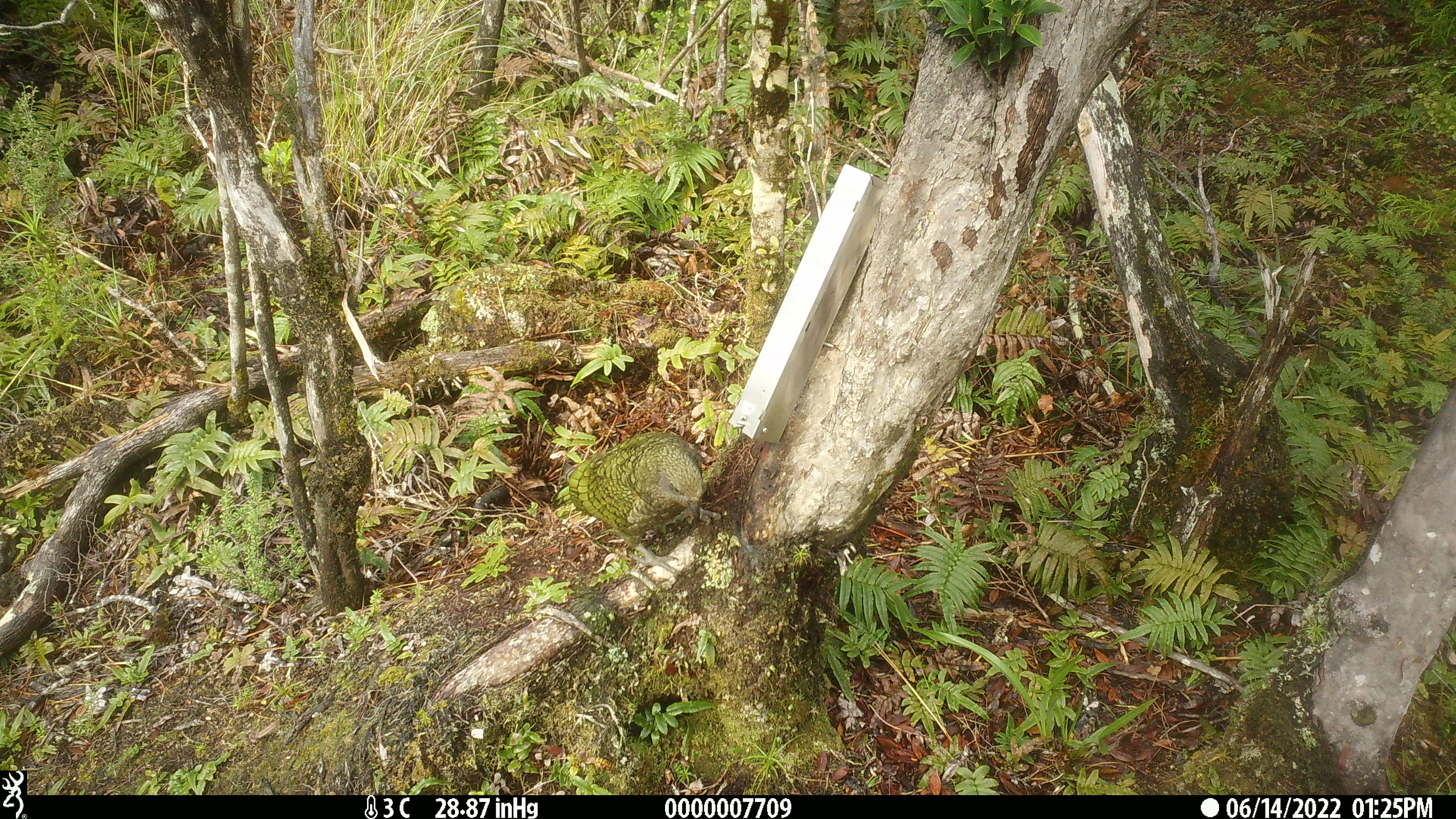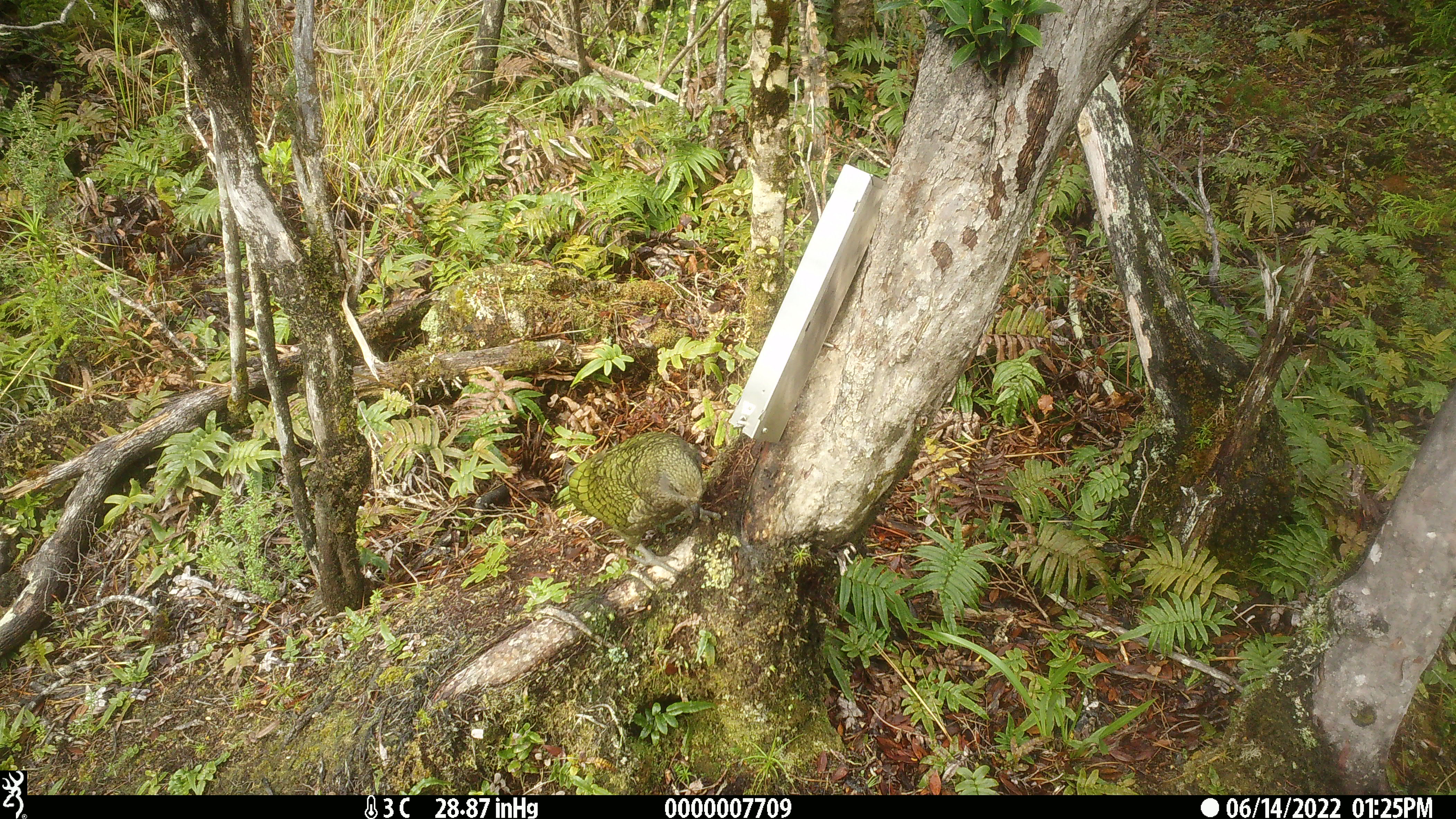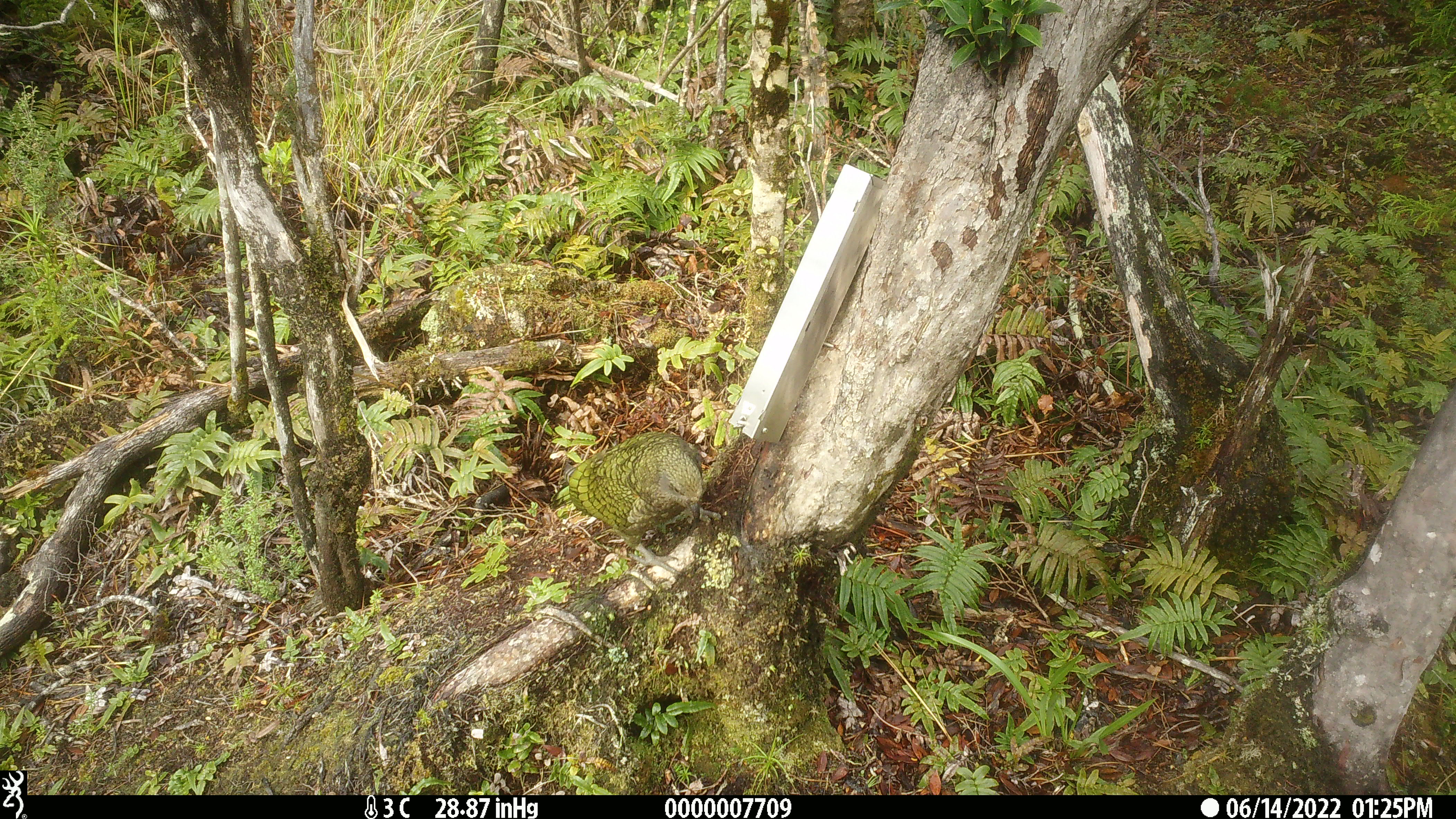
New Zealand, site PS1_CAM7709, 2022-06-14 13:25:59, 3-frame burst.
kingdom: Animalia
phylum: Chordata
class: Aves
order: Psittaciformes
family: Strigopidae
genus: Nestor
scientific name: Nestor notabilis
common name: kea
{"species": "kea (Nestor notabilis)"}